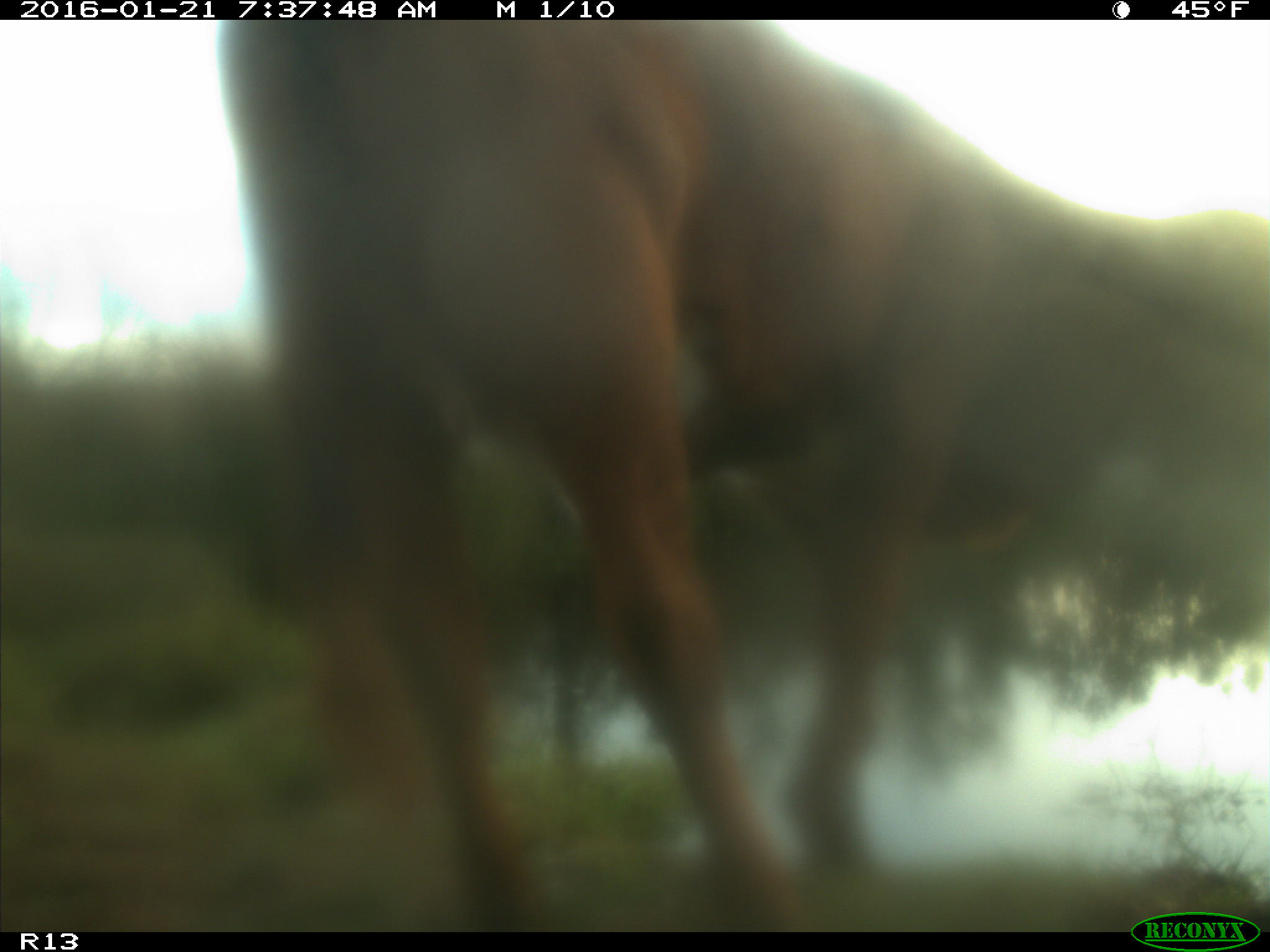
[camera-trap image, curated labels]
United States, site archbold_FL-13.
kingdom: Animalia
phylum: Chordata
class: Mammalia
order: Artiodactyla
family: Bovidae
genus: Bos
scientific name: Bos taurus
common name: domestic cow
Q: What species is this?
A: Bos taurus (domestic cow).